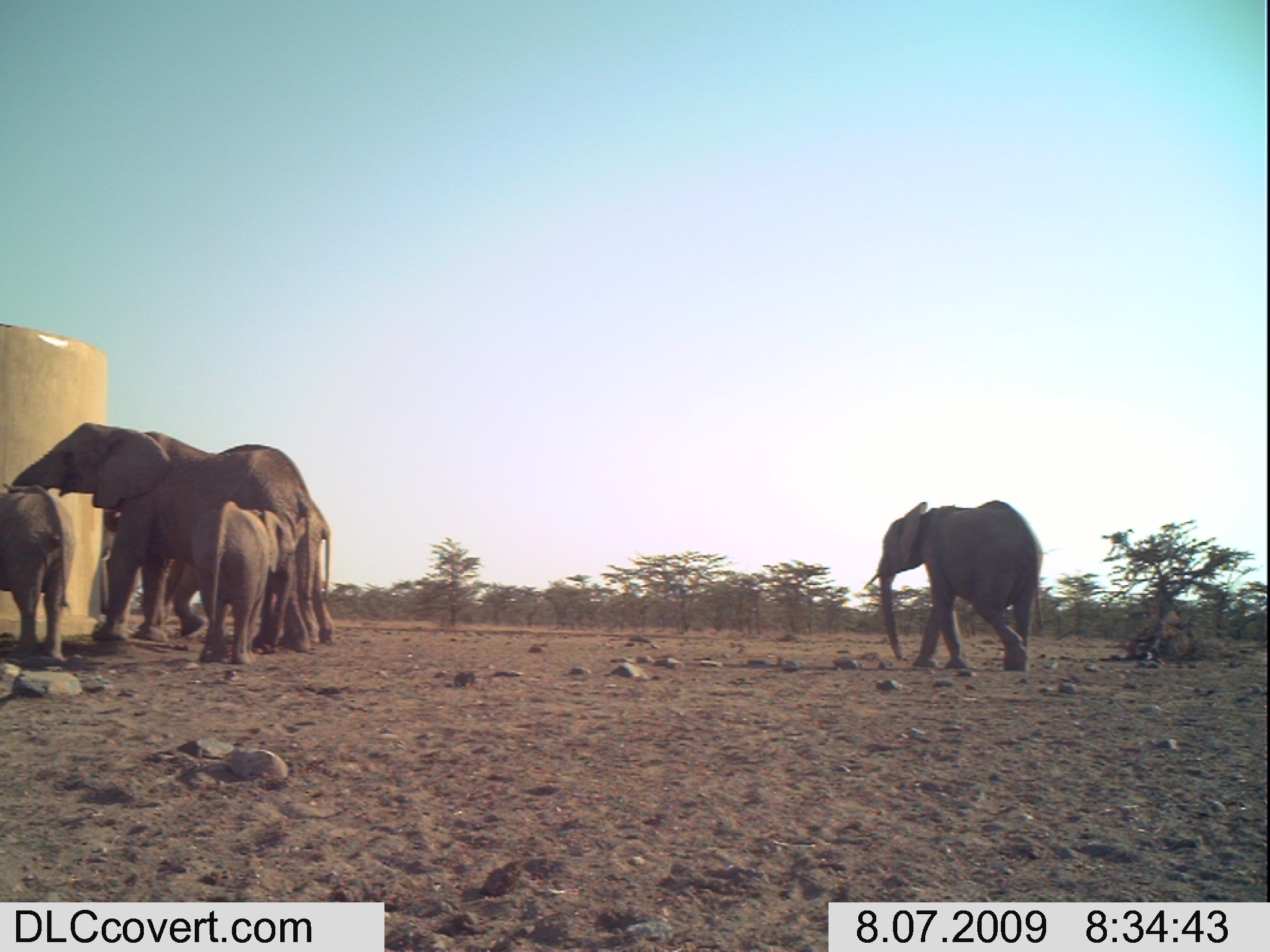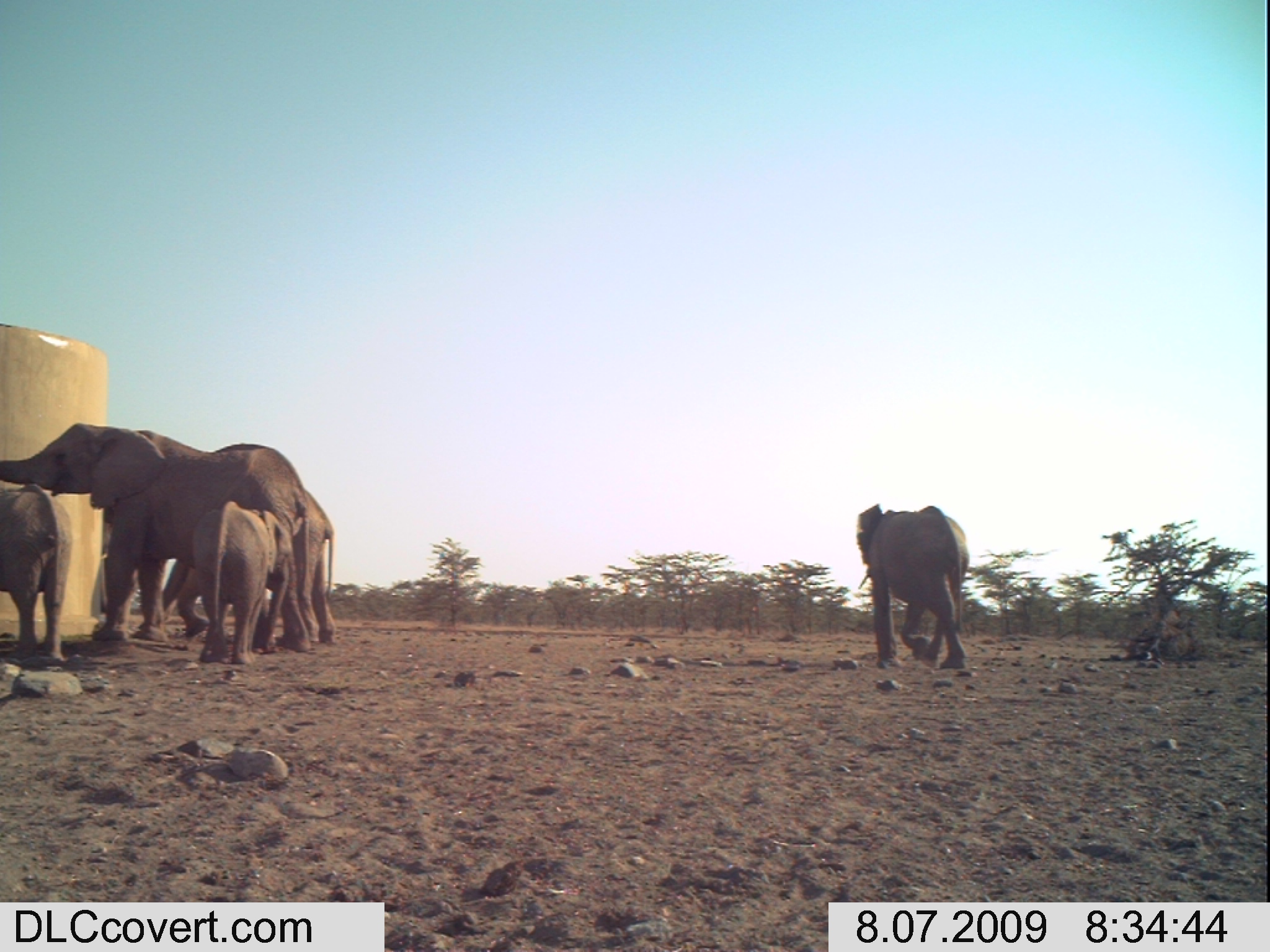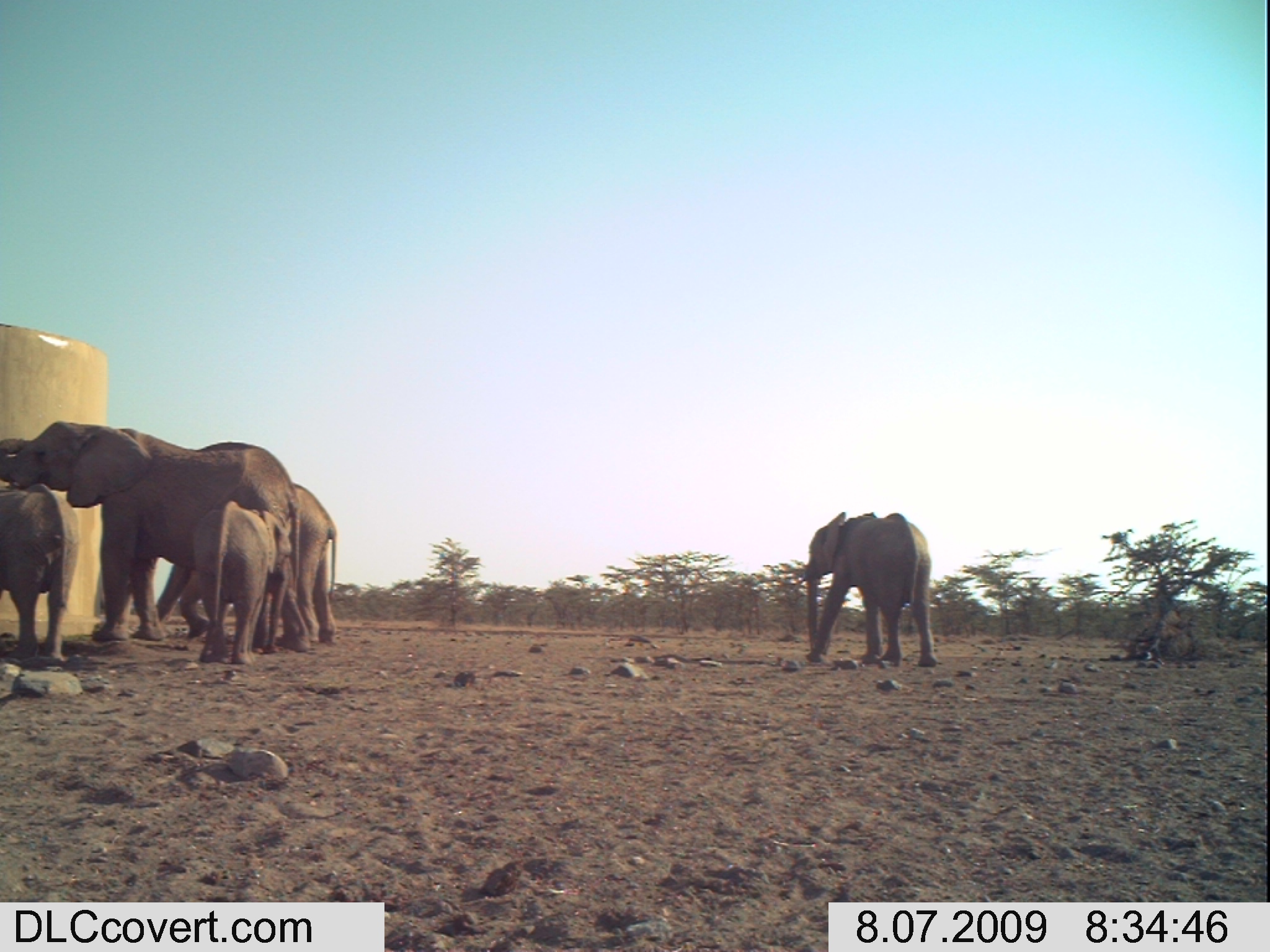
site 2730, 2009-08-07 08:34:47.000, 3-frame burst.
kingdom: Animalia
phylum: Chordata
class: Mammalia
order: Proboscidea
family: Elephantidae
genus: Loxodonta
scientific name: Loxodonta africana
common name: african bush elephant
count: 5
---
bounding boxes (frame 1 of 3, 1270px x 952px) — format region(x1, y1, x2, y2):
loxodonta africana: region(6, 420, 318, 649); region(93, 494, 335, 650); region(865, 498, 1044, 672); region(194, 502, 294, 666); region(0, 483, 76, 662)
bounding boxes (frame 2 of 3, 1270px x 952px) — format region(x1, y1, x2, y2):
loxodonta africana: region(0, 419, 308, 647); region(159, 481, 335, 647); region(853, 503, 969, 668); region(187, 500, 292, 664); region(0, 483, 74, 661)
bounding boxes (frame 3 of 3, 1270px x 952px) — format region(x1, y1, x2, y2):
loxodonta africana: region(0, 419, 296, 642); region(131, 480, 337, 640); region(799, 509, 937, 671); region(198, 496, 289, 658); region(0, 487, 78, 665)